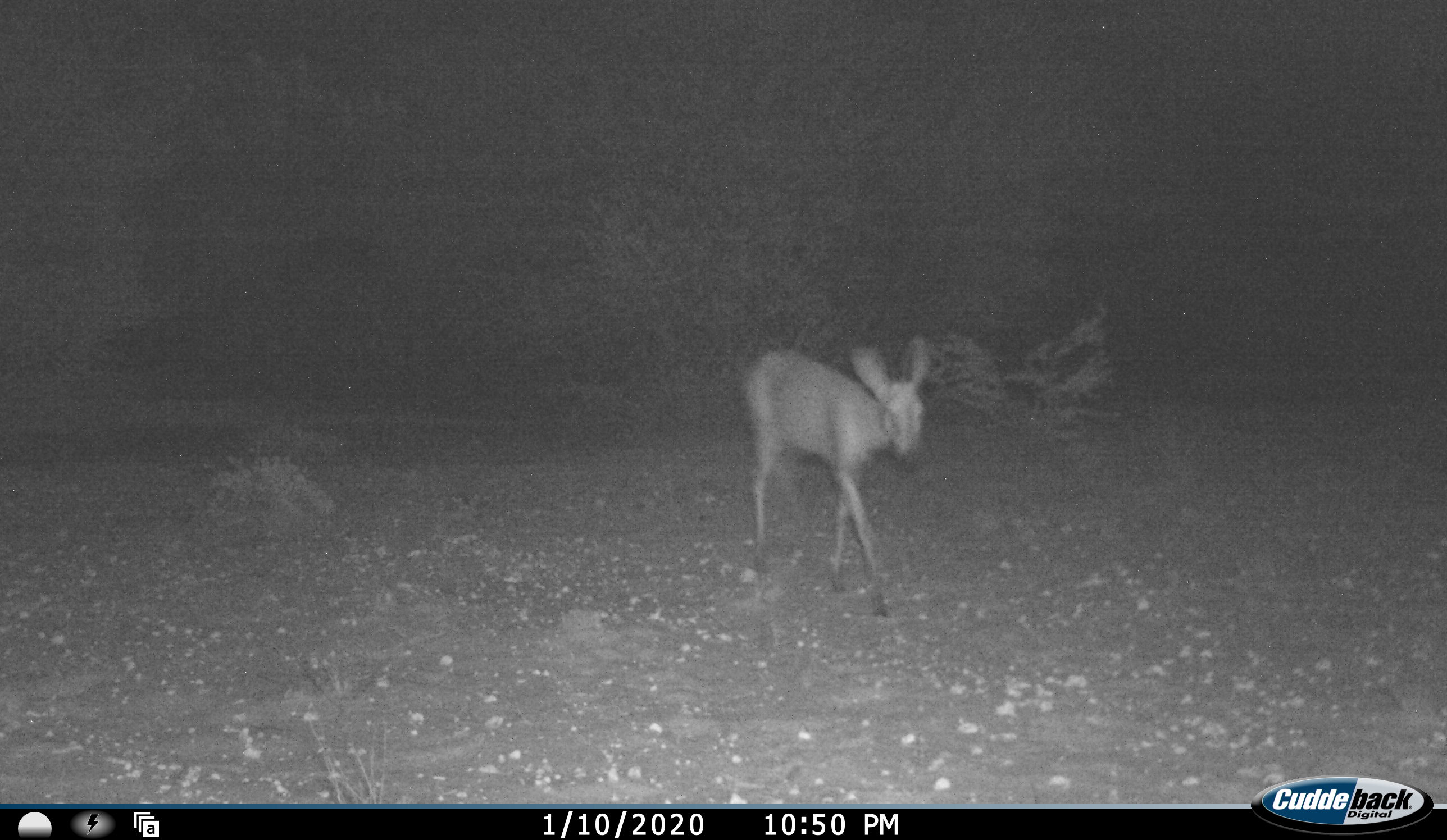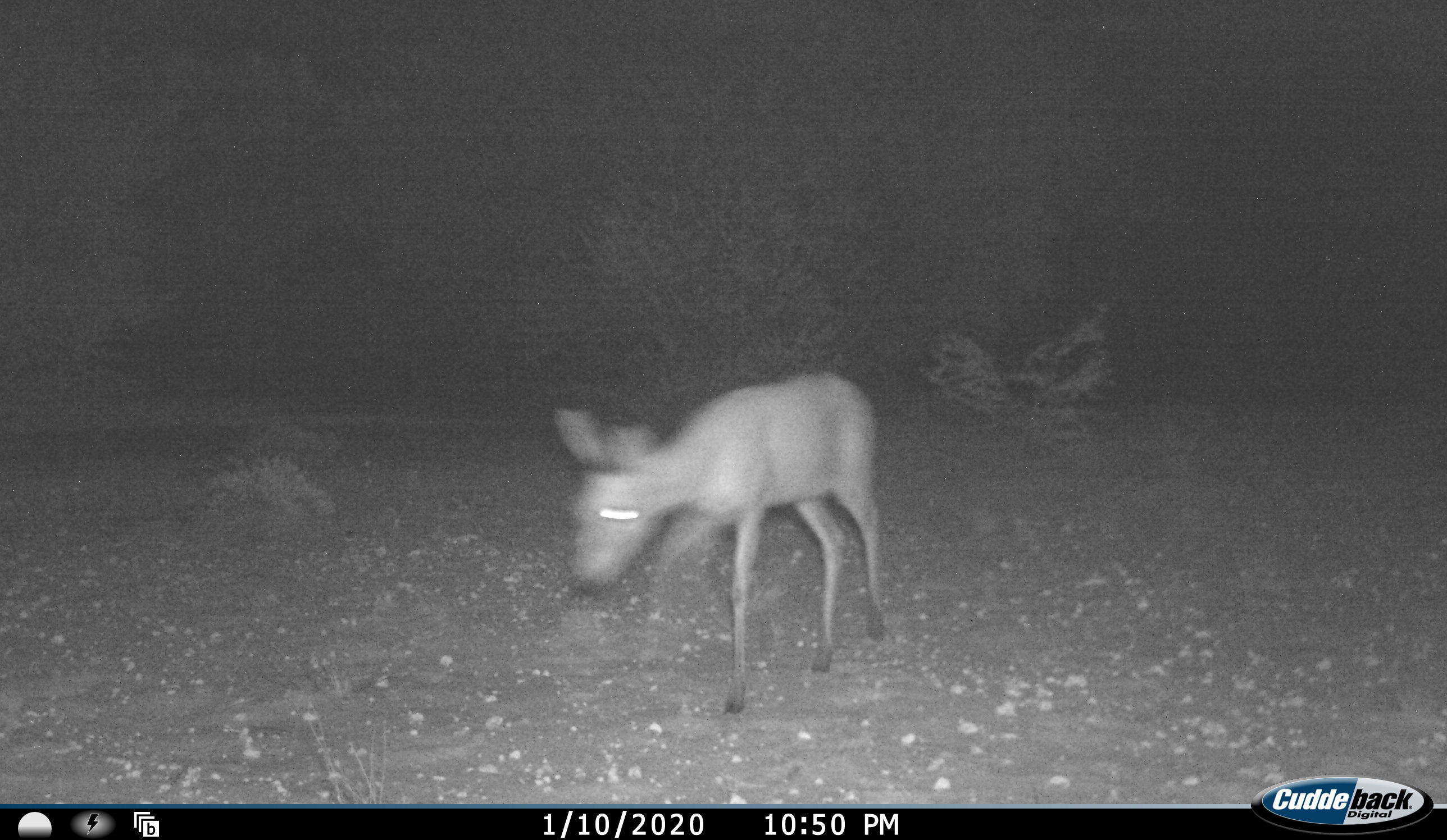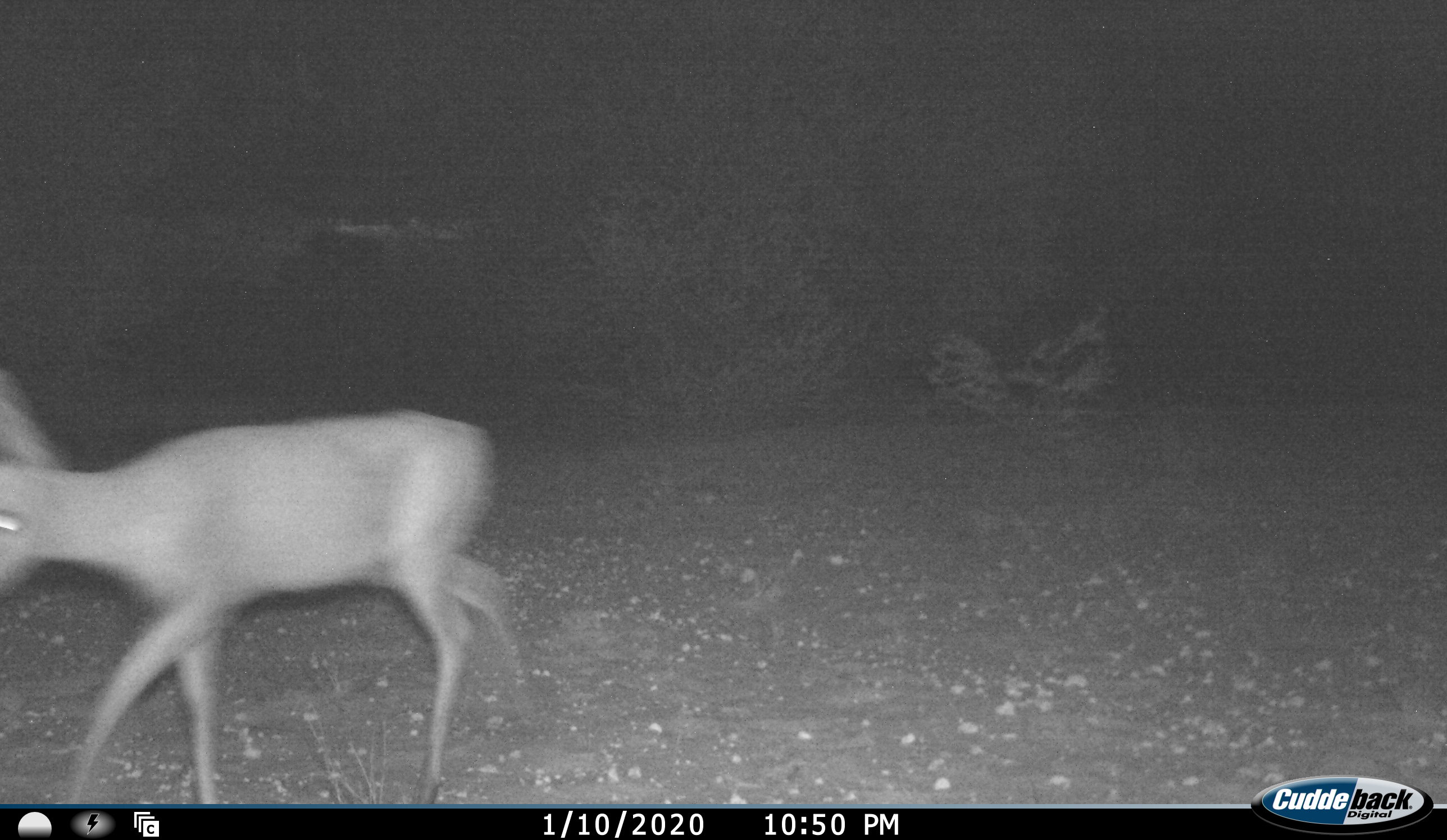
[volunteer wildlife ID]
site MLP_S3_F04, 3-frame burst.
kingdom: Animalia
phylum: Chordata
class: Mammalia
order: Artiodactyla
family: Bovidae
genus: Sylvicapra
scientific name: Sylvicapra grimmia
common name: common duiker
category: duikercommongrey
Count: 1.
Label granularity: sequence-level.